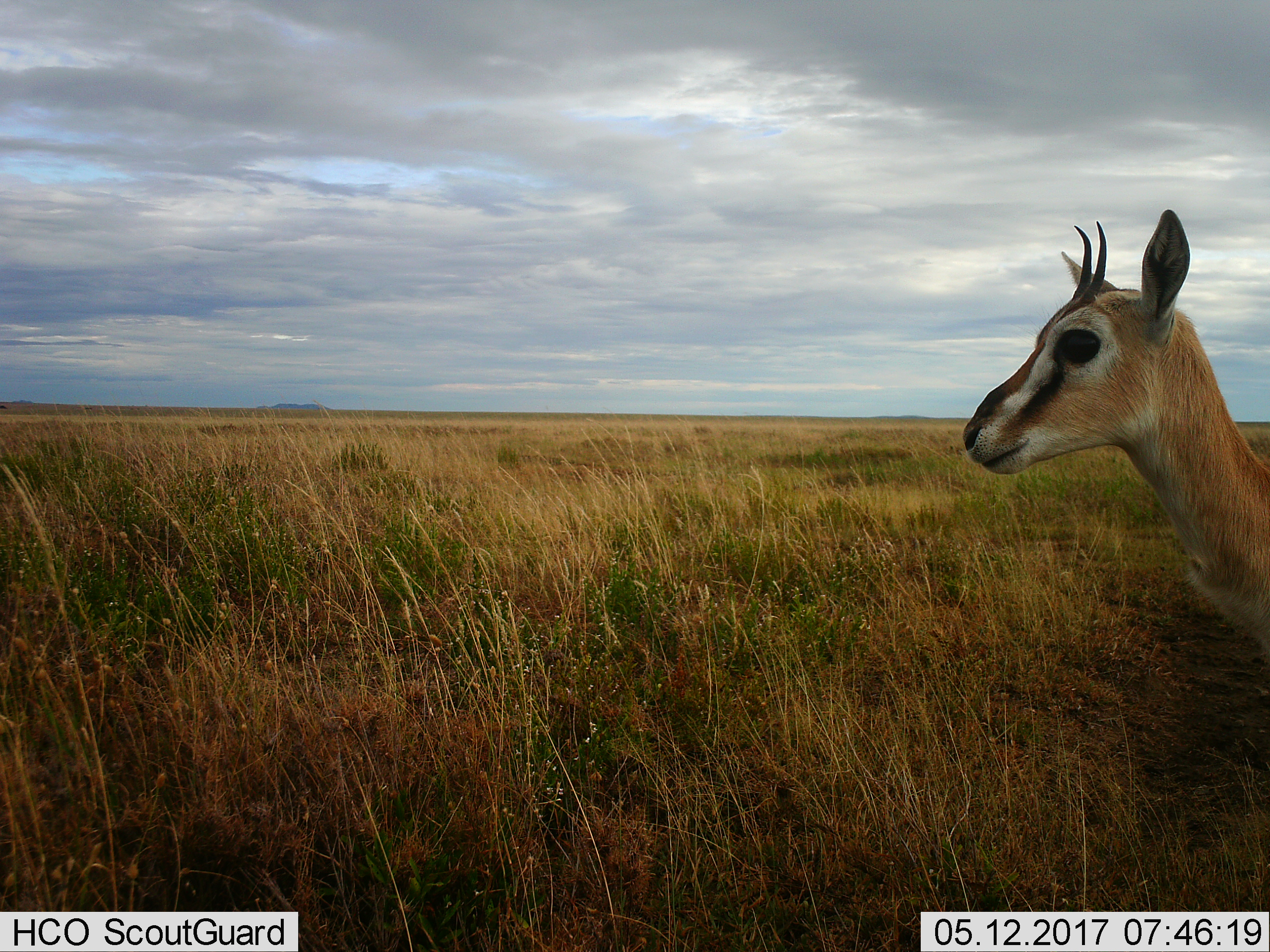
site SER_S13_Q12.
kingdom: Animalia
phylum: Chordata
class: Mammalia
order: Artiodactyla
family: Bovidae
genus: Eudorcas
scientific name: Eudorcas thomsonii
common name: thomson's gazelle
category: gazellethomsons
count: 1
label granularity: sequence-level